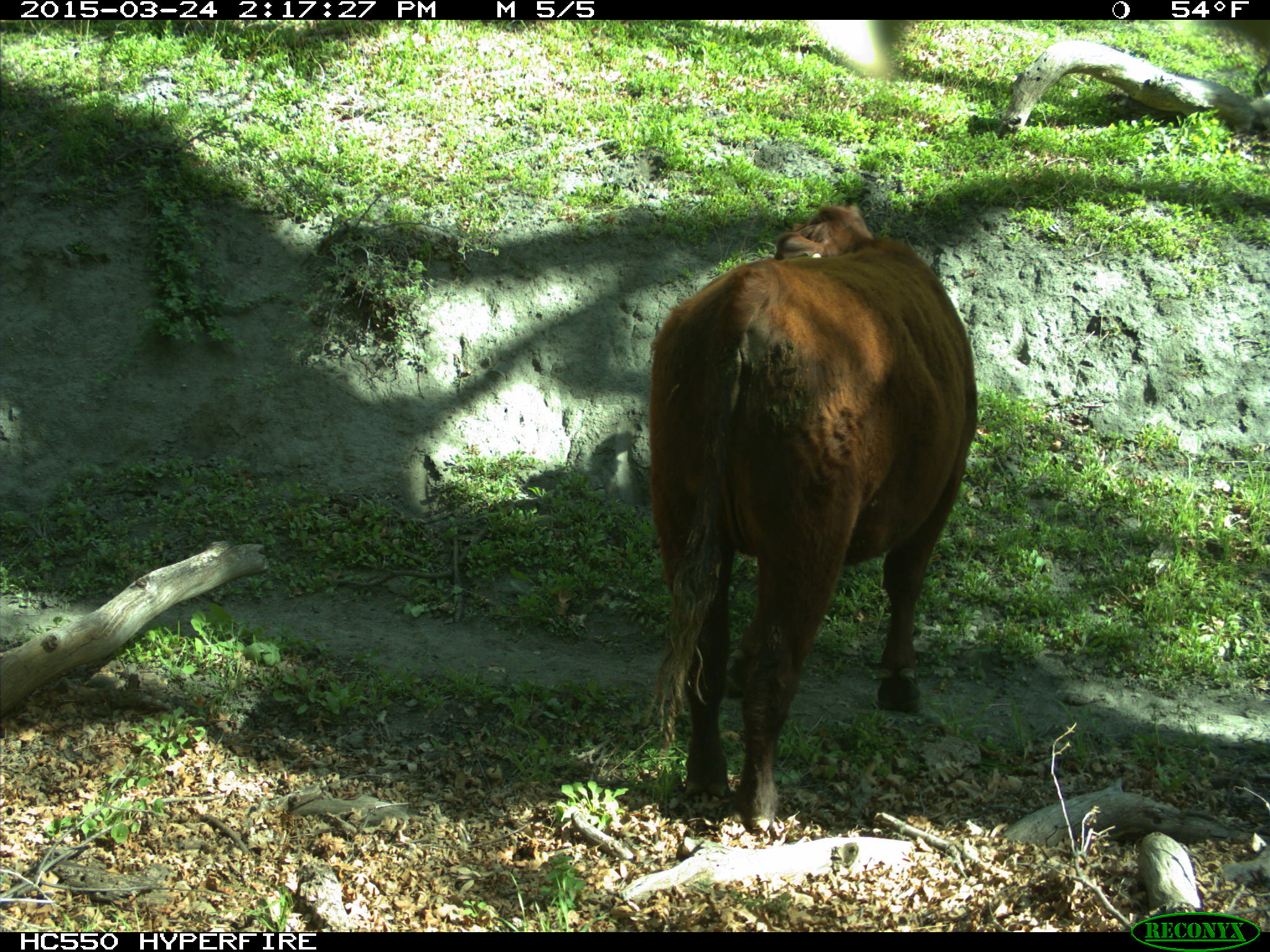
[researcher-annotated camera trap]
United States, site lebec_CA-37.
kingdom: Animalia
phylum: Chordata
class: Mammalia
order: Artiodactyla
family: Bovidae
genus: Bos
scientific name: Bos taurus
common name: domestic cow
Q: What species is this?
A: Bos taurus (domestic cow).